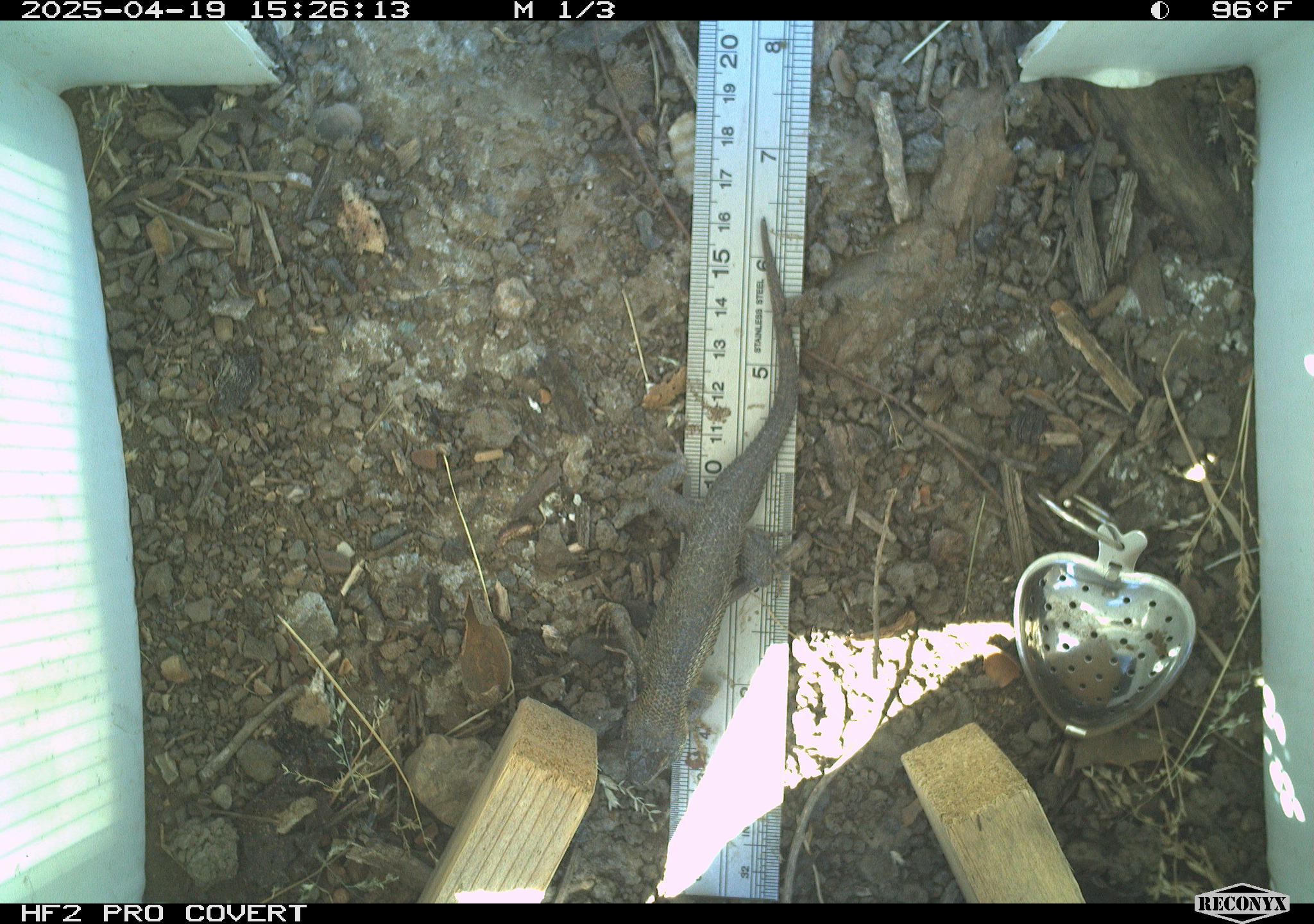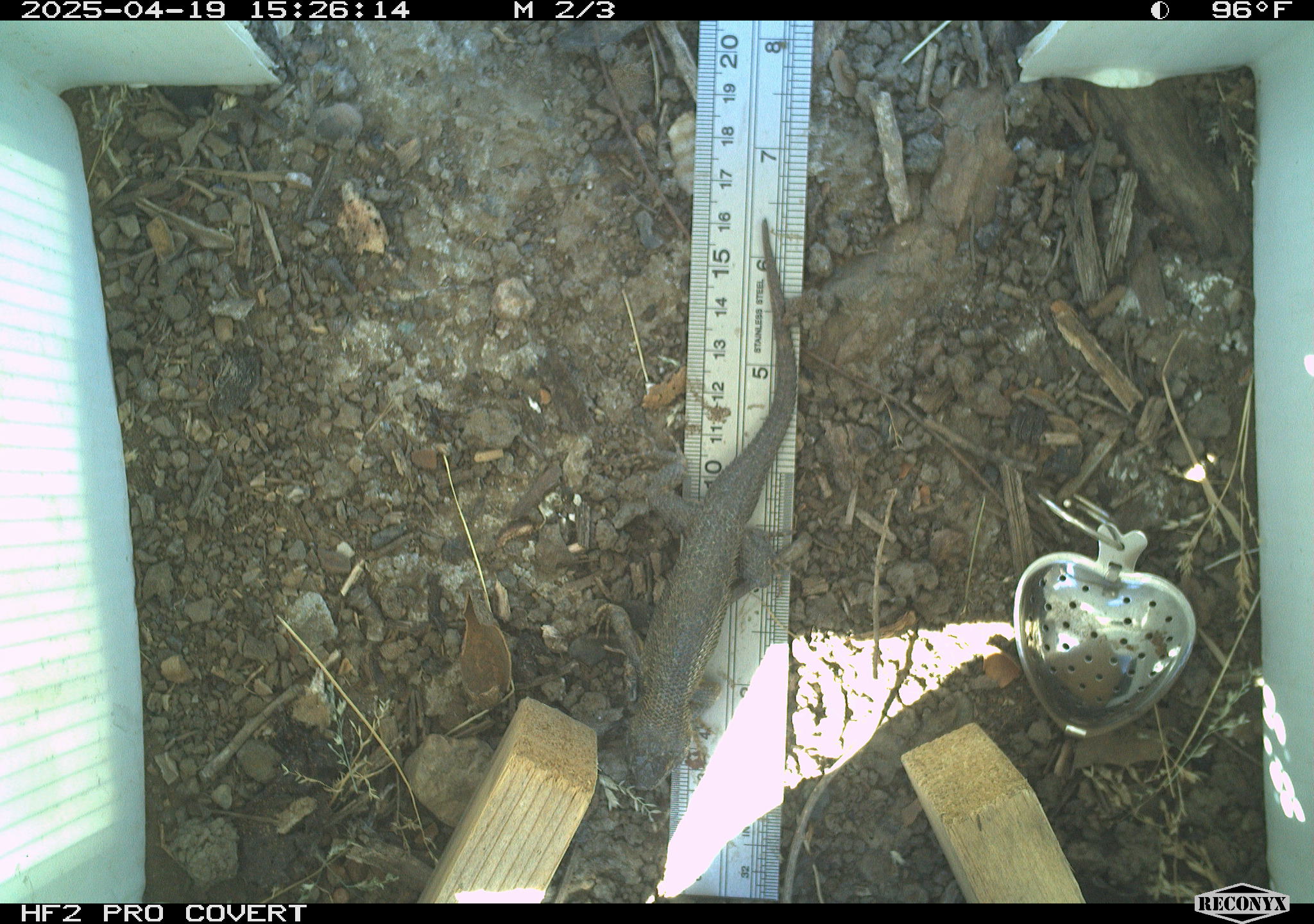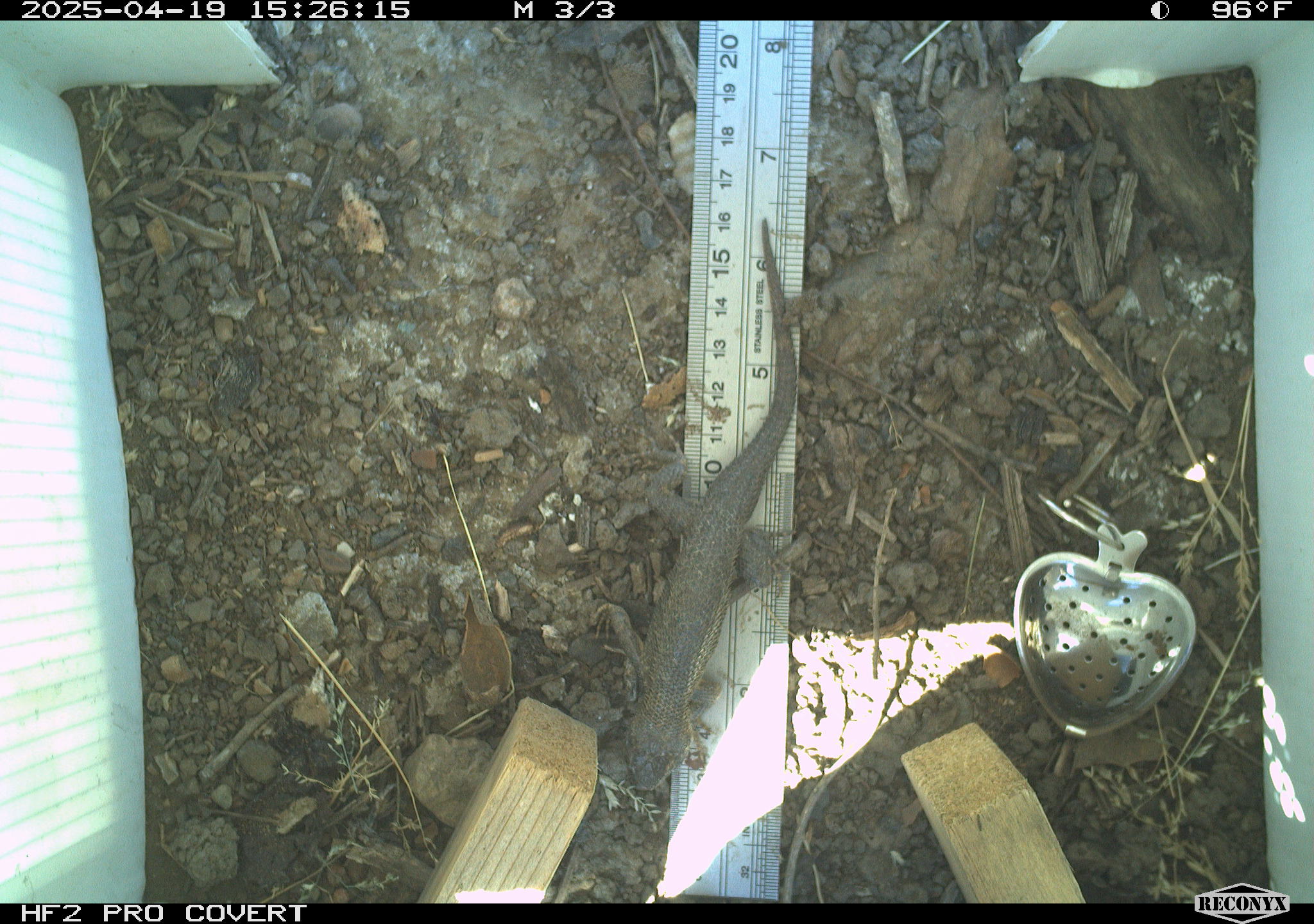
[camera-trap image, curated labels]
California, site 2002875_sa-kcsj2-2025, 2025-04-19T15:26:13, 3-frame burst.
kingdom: Animalia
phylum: Chordata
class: Reptilia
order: Squamata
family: Phrynosomatidae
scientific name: Phrynosomatidae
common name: north american spiny lizards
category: sceloporus/uta species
Sceloporus/uta species (north american spiny lizards) (Phrynosomatidae).